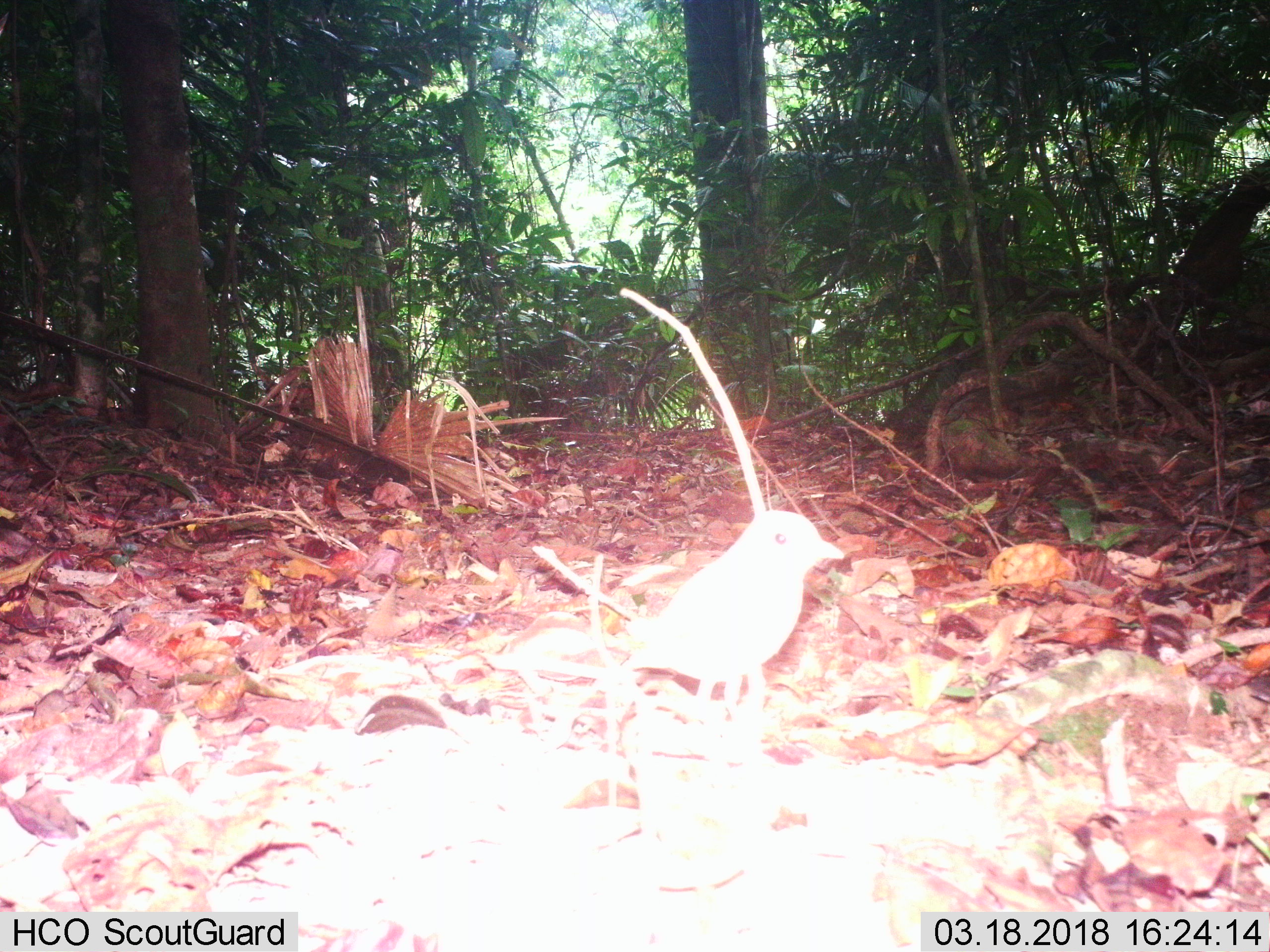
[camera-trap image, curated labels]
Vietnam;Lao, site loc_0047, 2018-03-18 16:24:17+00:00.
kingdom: Animalia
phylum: Chordata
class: Aves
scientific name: Aves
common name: bird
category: unidentified bird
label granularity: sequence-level